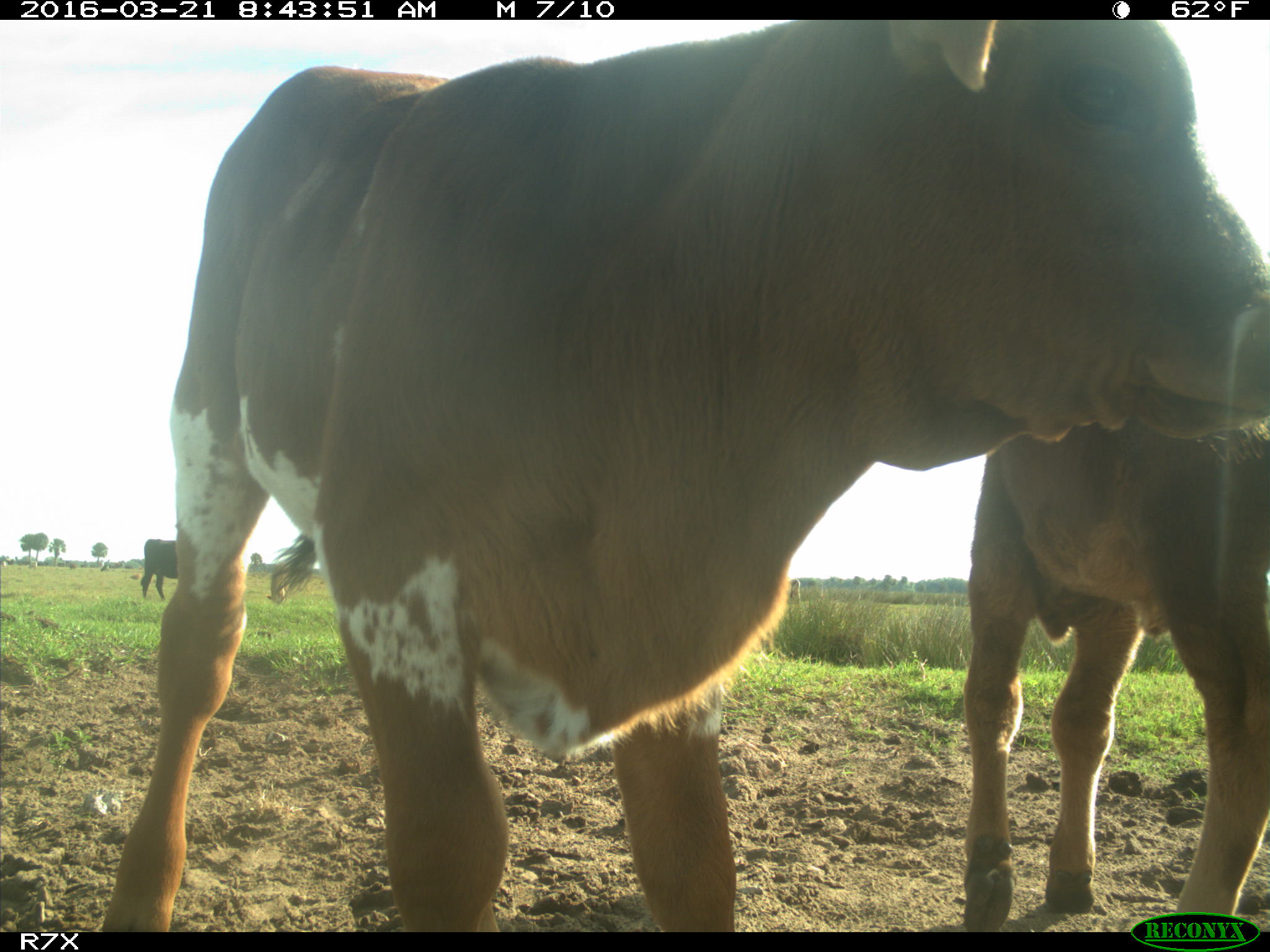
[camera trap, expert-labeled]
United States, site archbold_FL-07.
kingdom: Animalia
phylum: Chordata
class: Mammalia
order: Artiodactyla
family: Bovidae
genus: Bos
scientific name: Bos taurus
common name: domestic cow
Bos taurus (domestic cow).